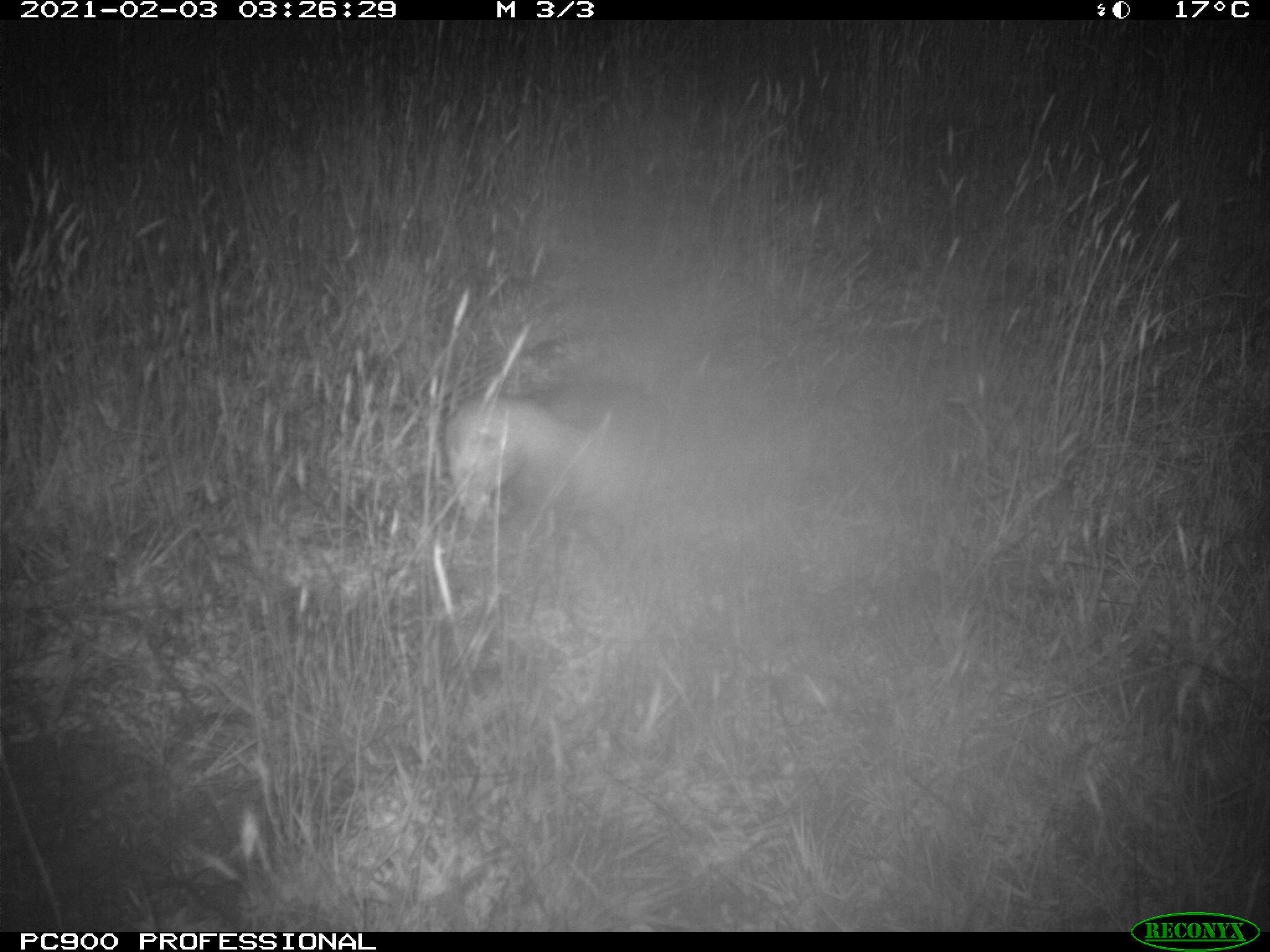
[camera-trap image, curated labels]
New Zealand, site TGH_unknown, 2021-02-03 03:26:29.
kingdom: Animalia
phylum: Chordata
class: Mammalia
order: Carnivora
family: Mustelidae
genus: Mustela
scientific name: Mustela furo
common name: ferret